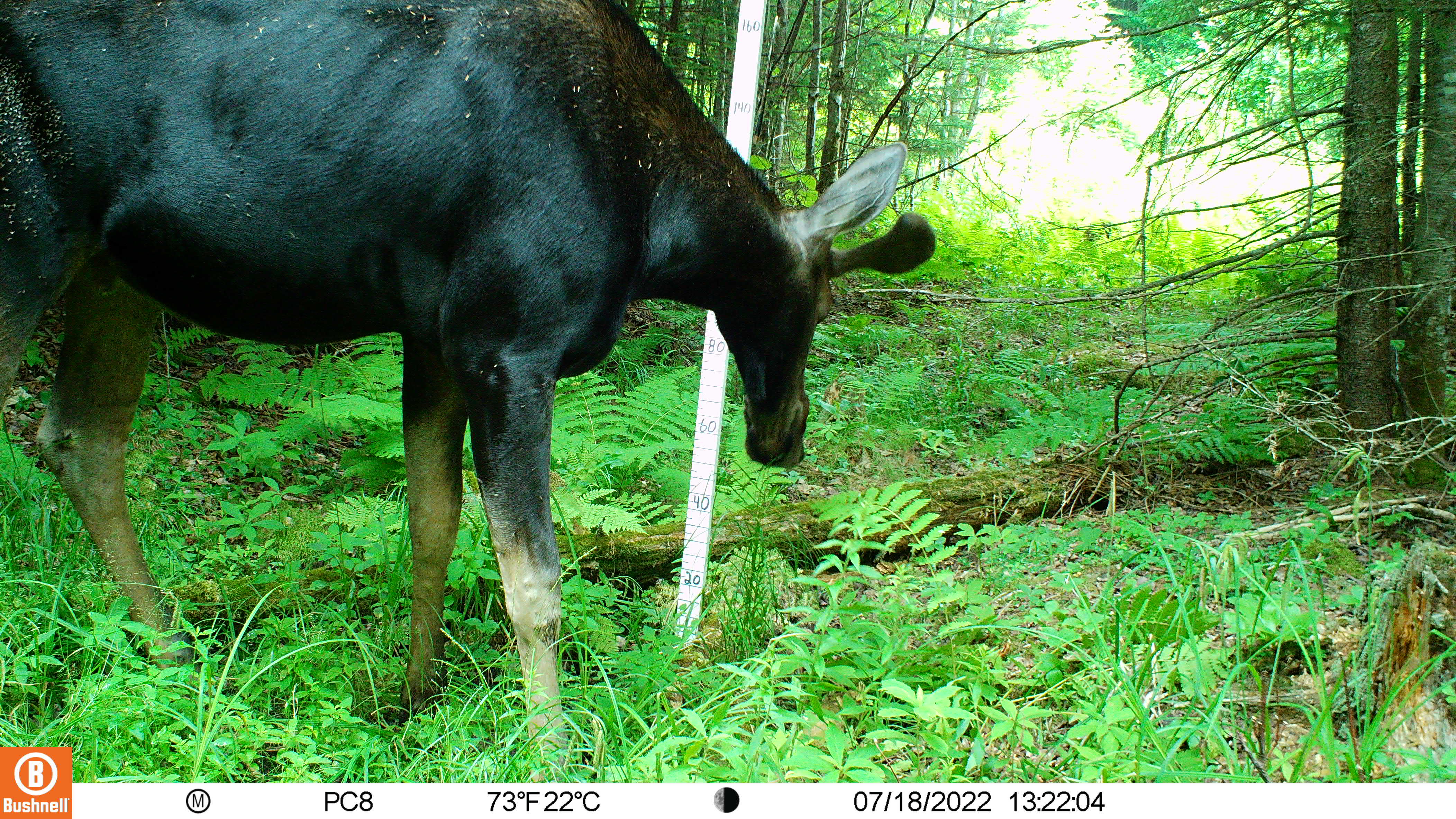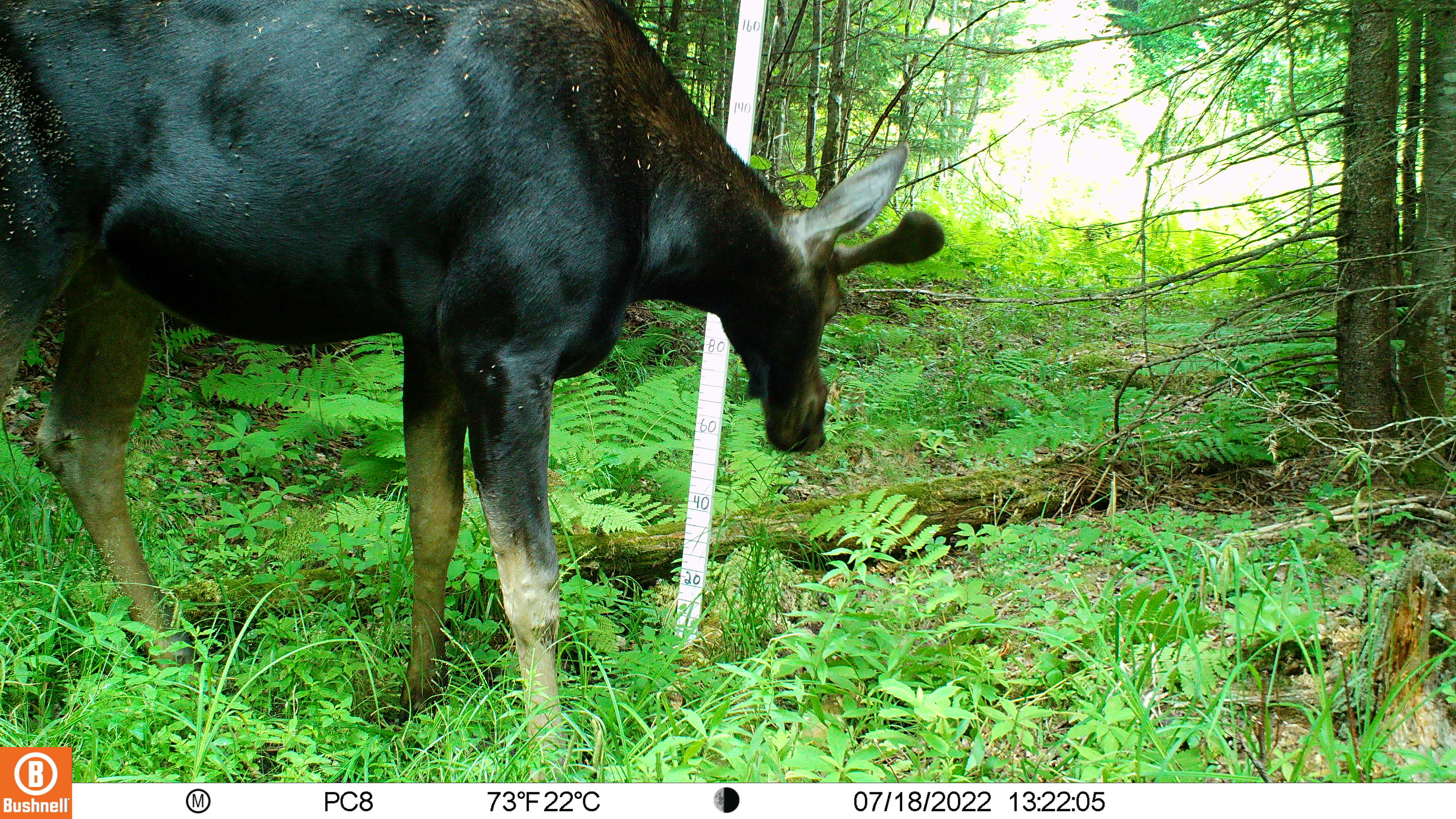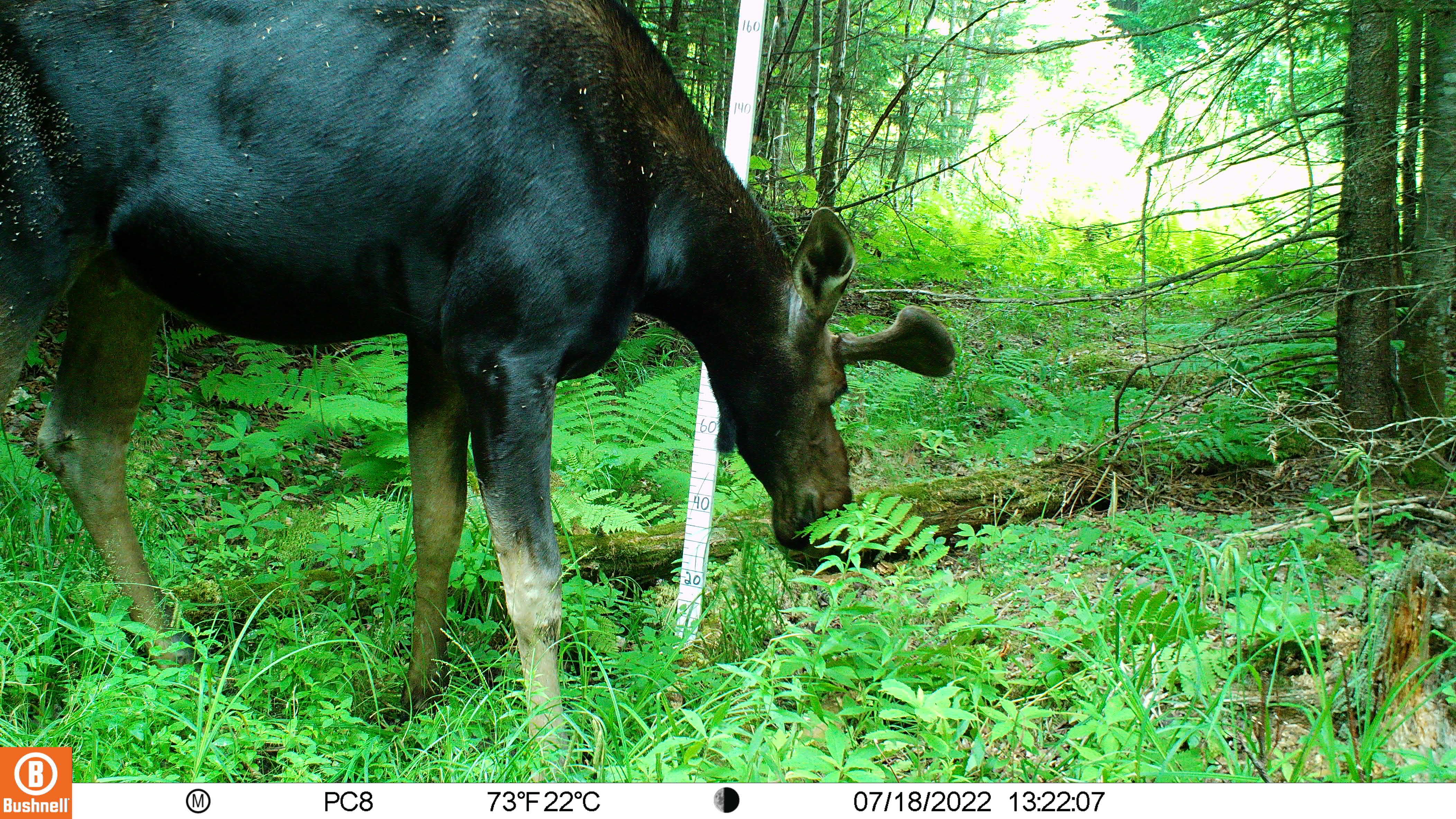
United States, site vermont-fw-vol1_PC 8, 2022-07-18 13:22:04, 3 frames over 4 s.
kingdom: Animalia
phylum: Chordata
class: Mammalia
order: Artiodactyla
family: Cervidae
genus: Alces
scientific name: Alces alces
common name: moose